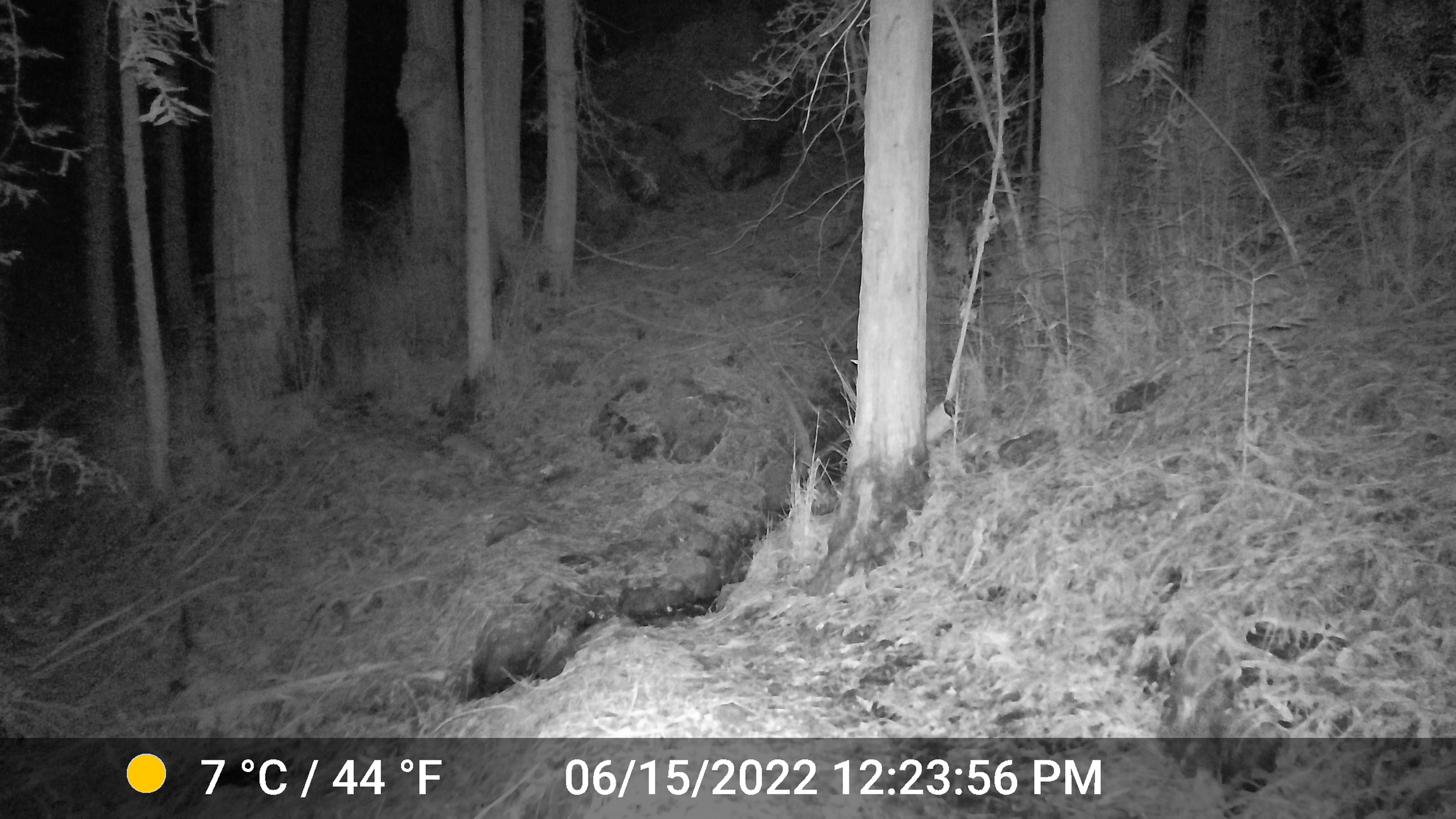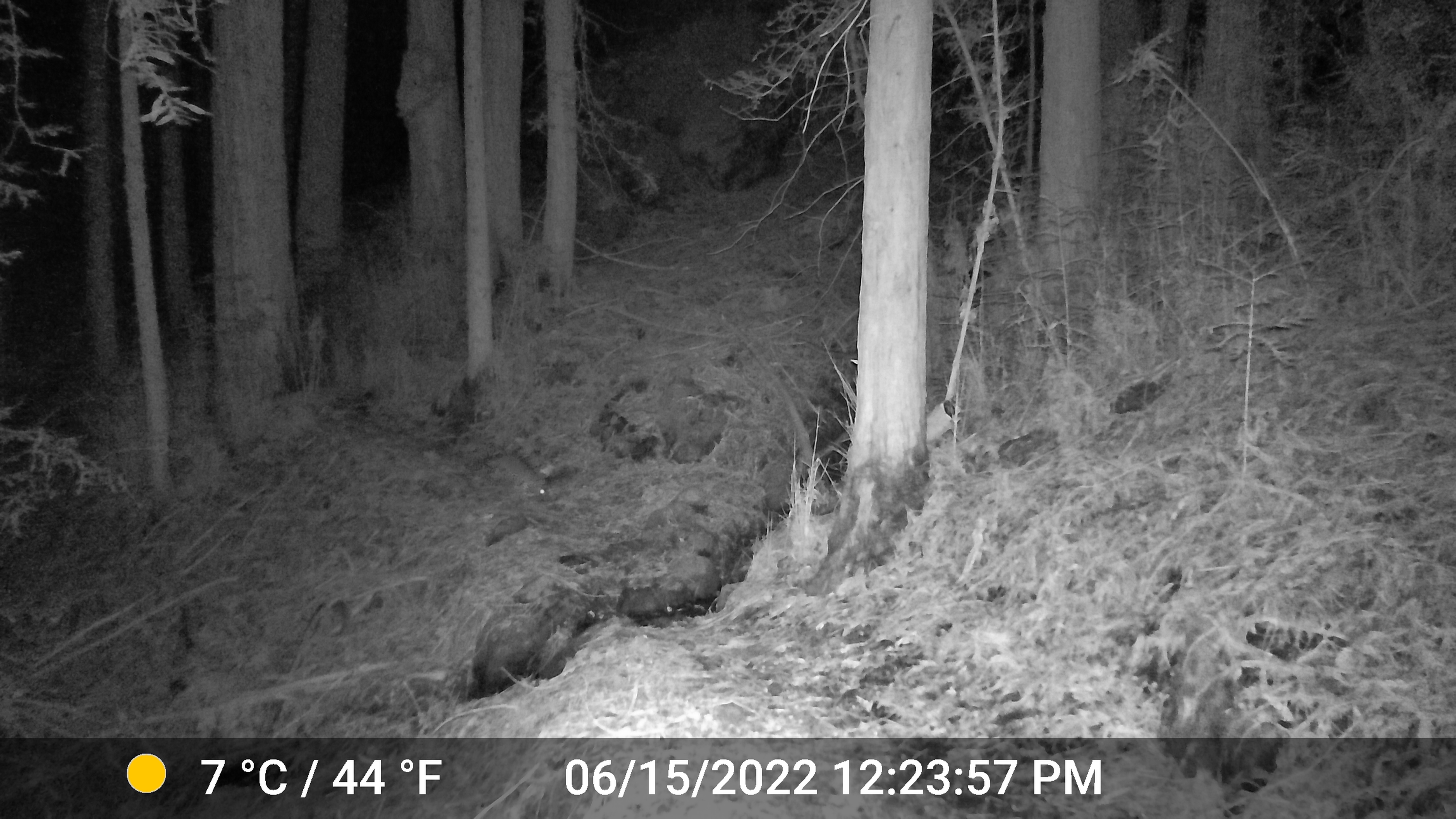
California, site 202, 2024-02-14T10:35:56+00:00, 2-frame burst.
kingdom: Animalia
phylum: Chordata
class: Mammalia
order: Carnivora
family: Canidae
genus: Urocyon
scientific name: Urocyon cinereoargenteus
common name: gray fox